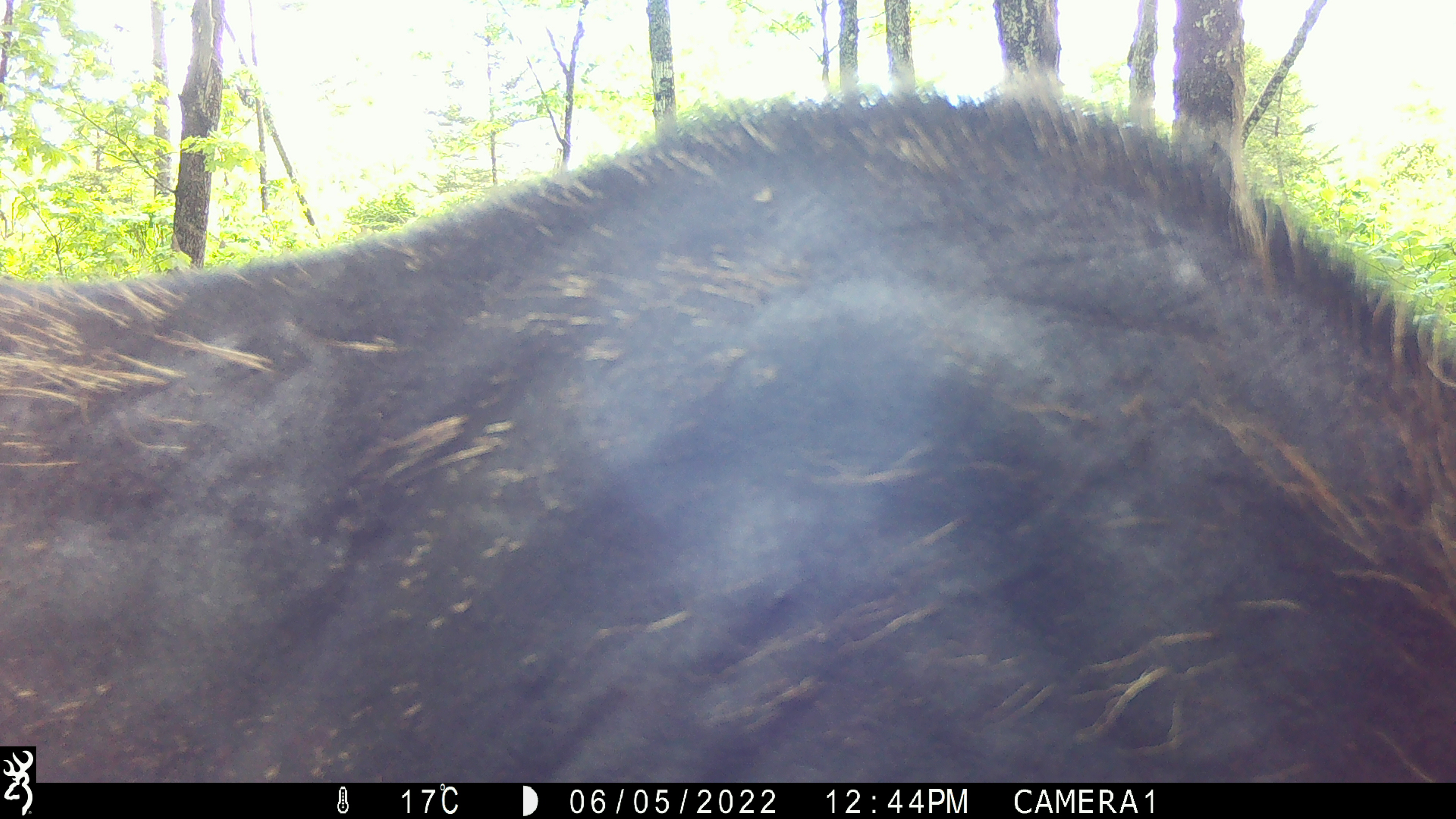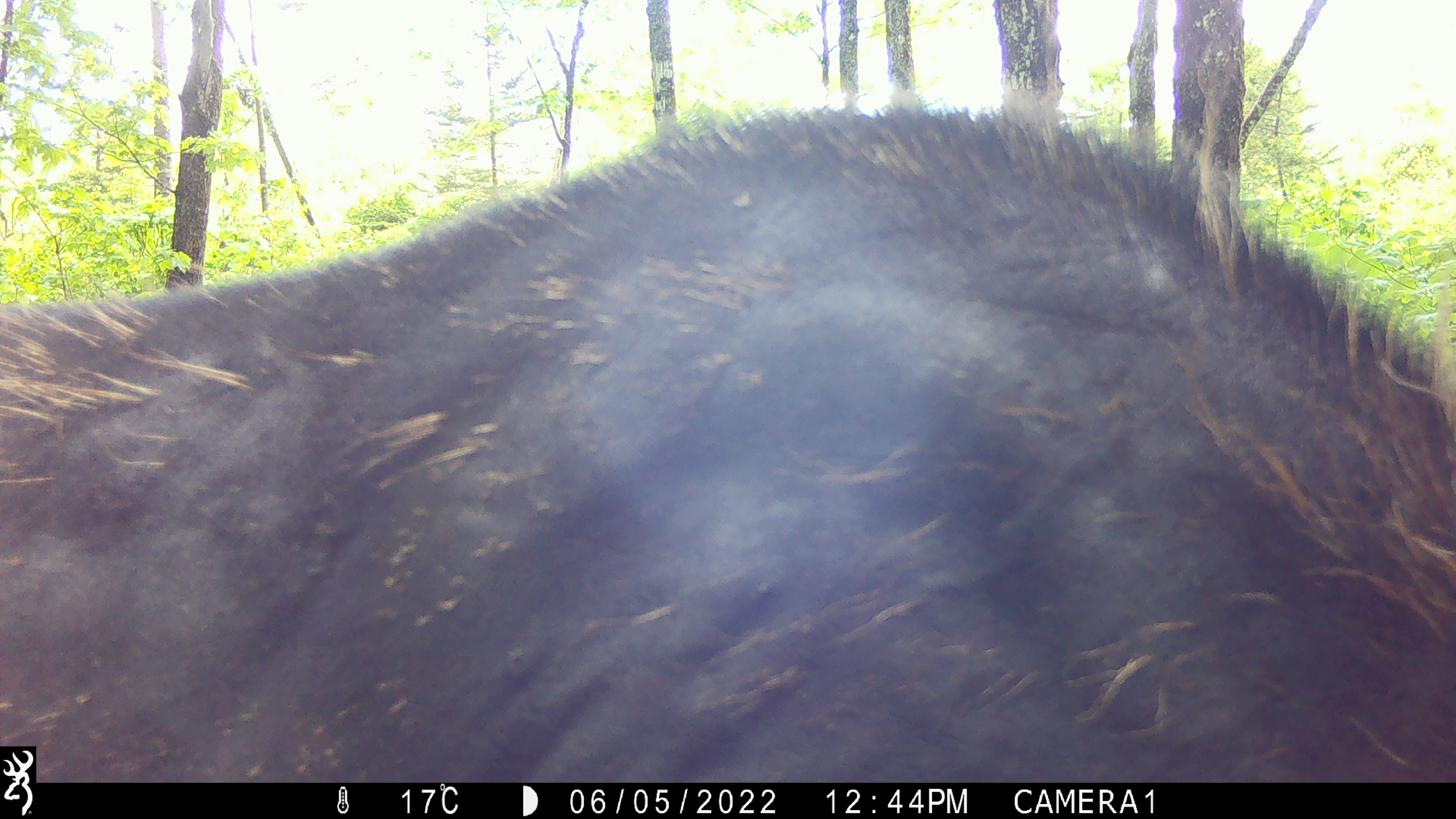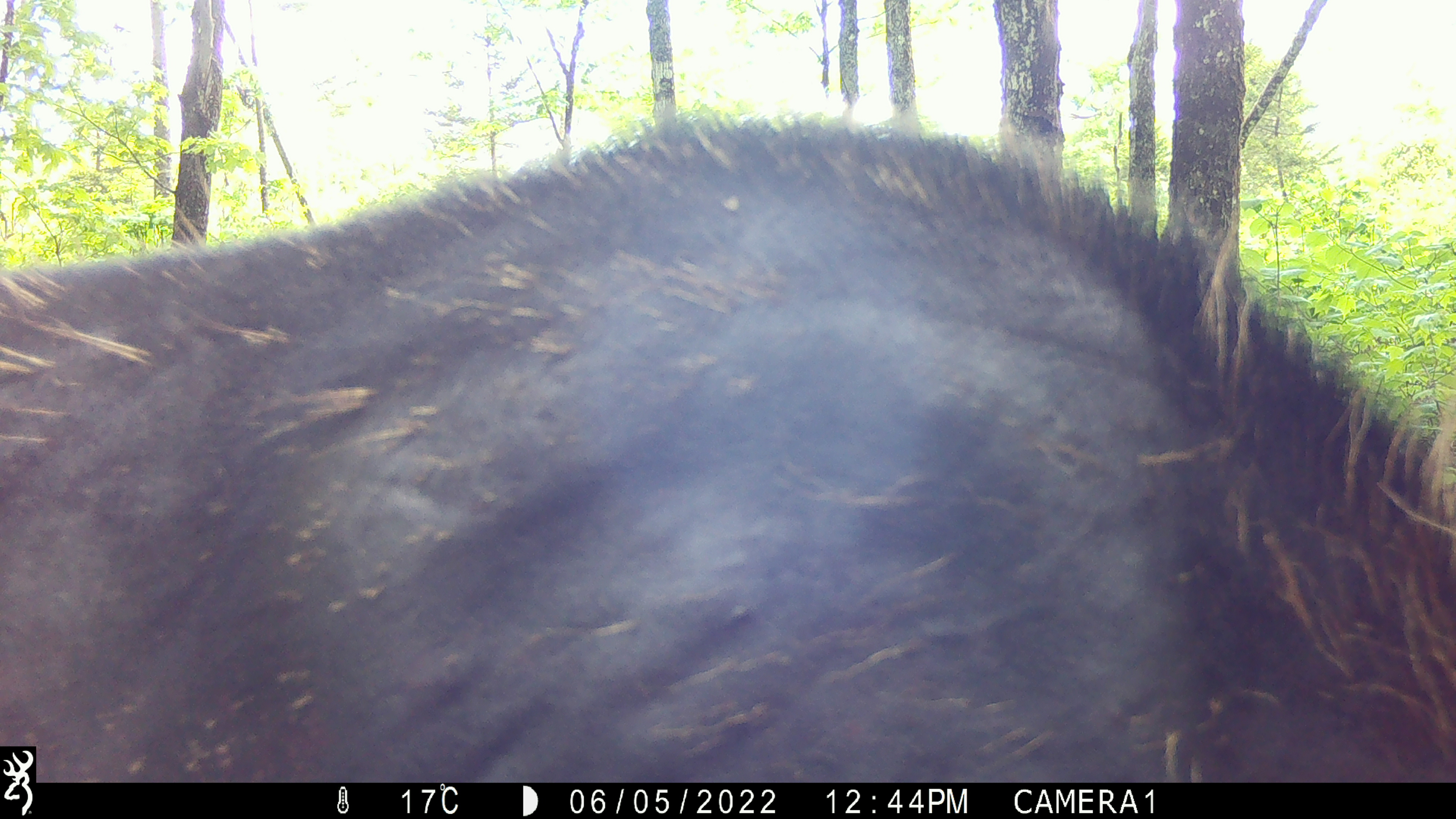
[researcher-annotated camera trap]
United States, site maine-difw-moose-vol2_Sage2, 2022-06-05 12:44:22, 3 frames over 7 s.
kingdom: Animalia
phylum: Chordata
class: Mammalia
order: Artiodactyla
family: Cervidae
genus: Alces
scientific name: Alces alces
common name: moose